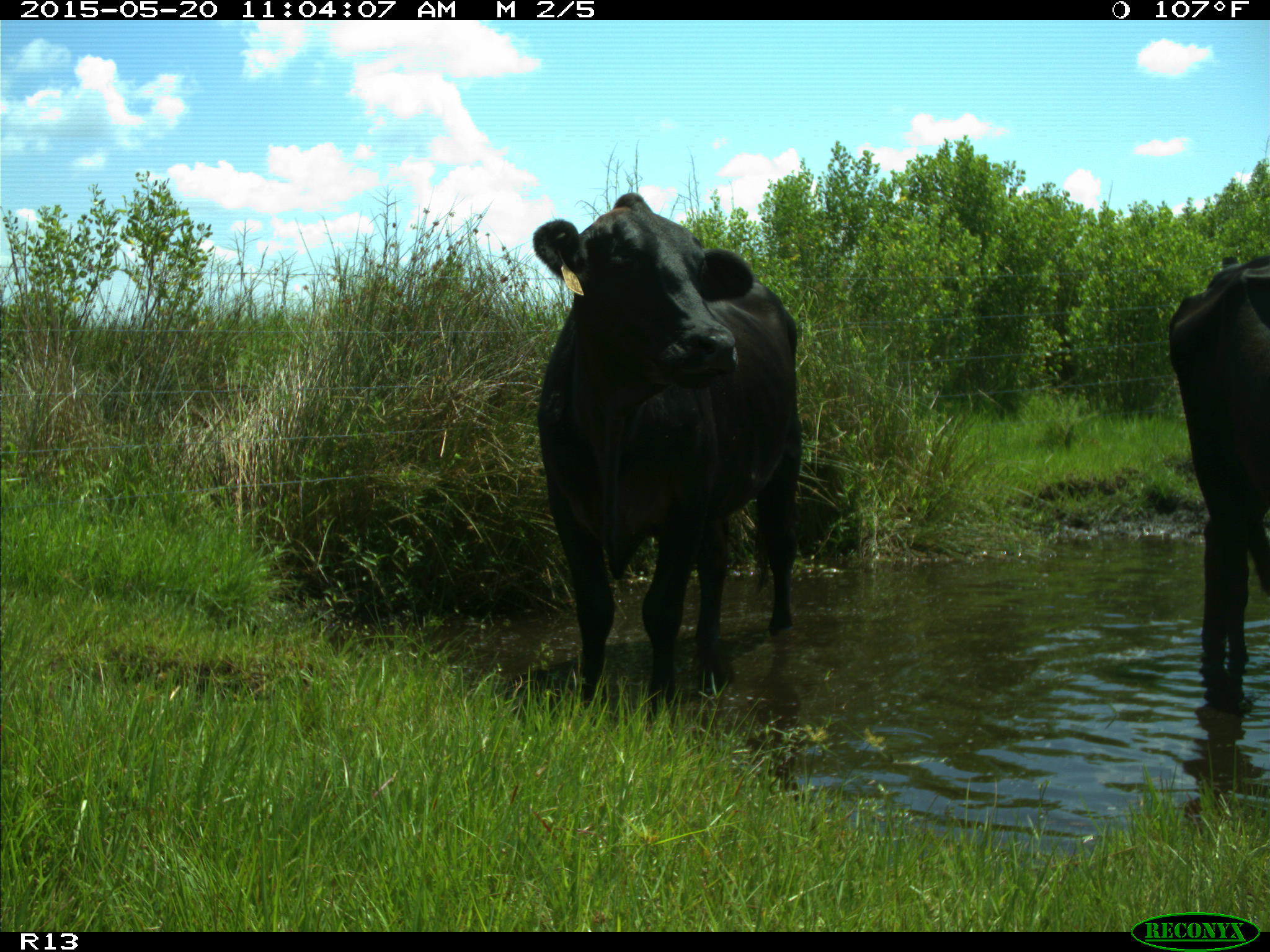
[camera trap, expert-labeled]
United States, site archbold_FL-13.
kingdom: Animalia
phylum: Chordata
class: Mammalia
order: Artiodactyla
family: Bovidae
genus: Bos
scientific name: Bos taurus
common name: domestic cow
Bos taurus (domestic cow).